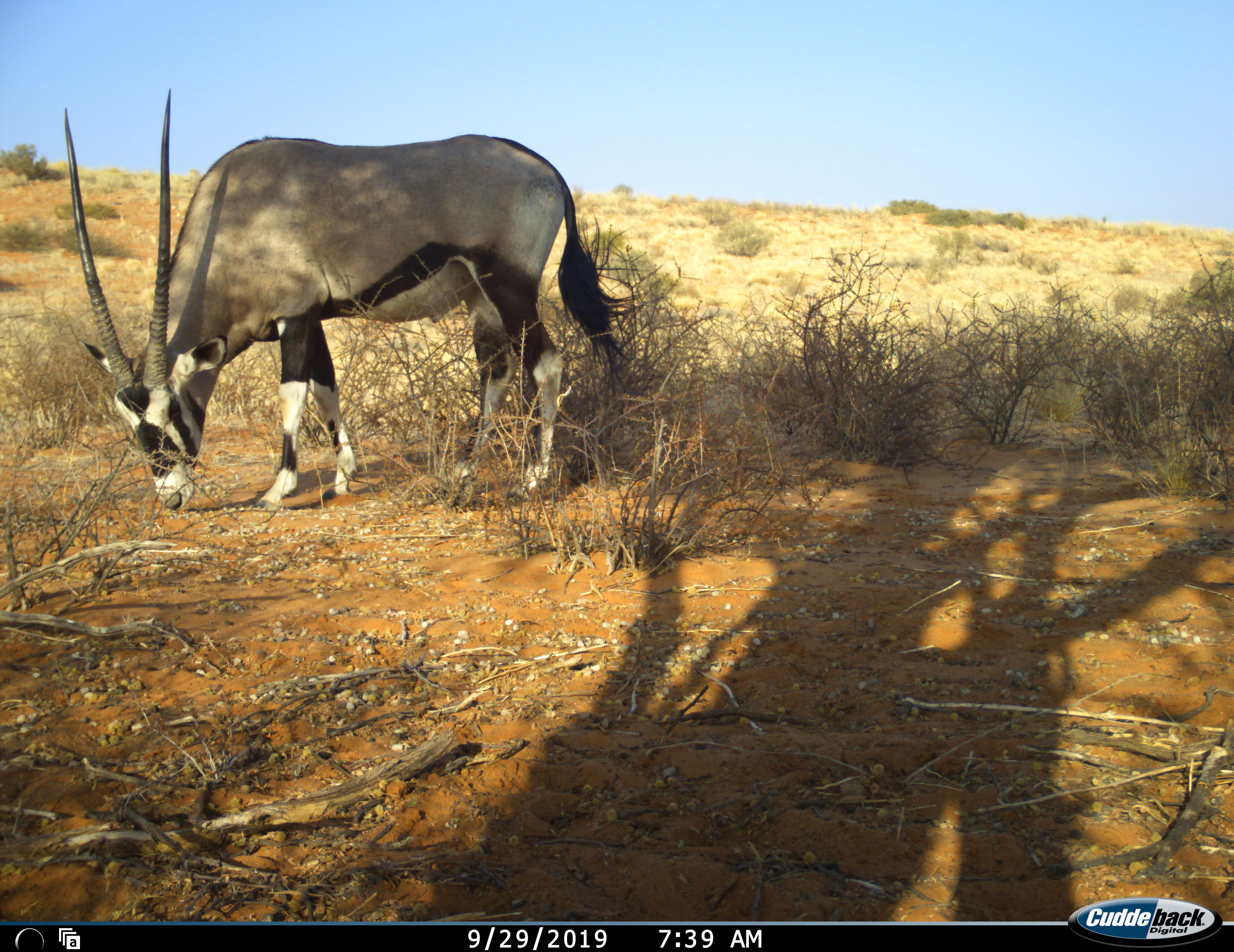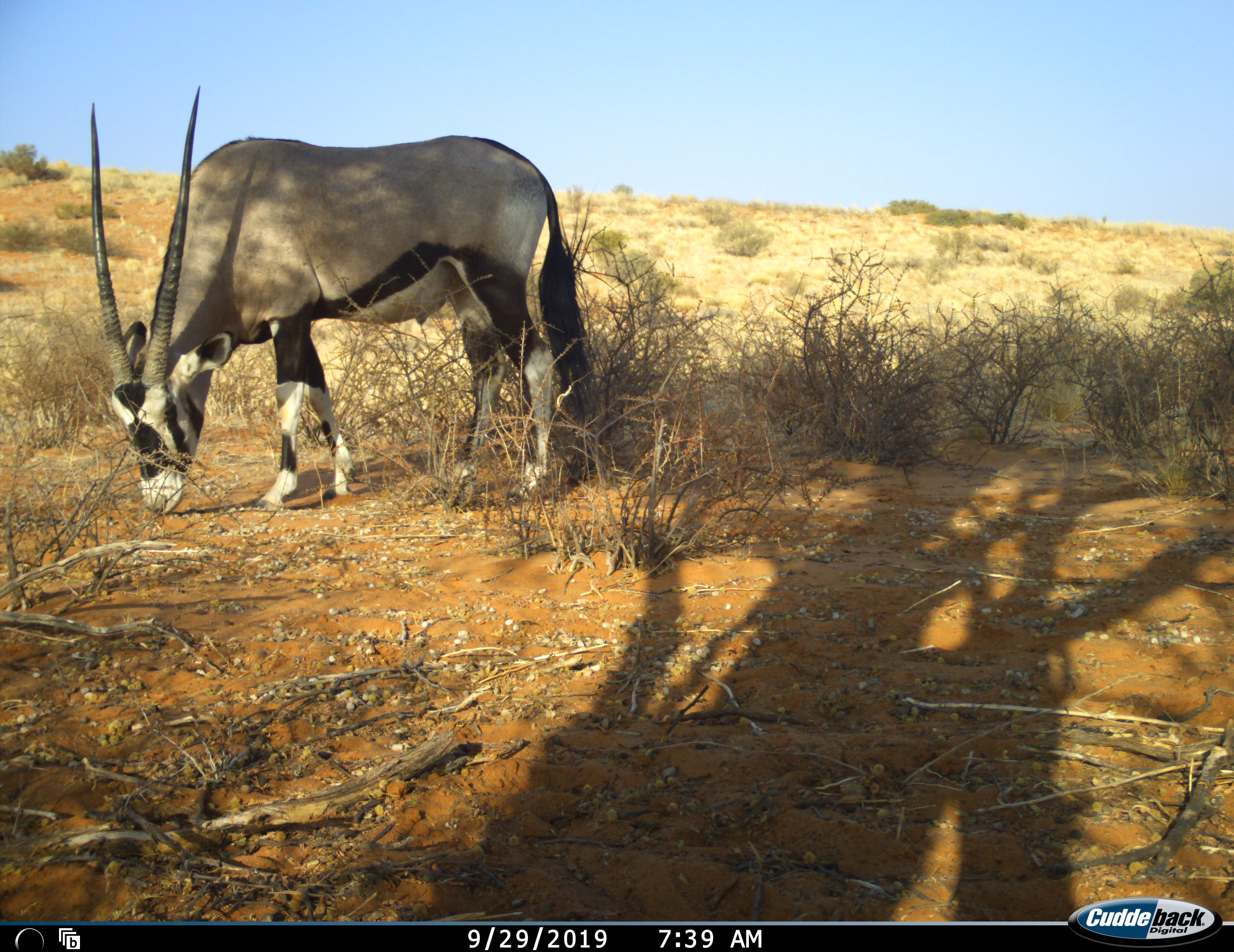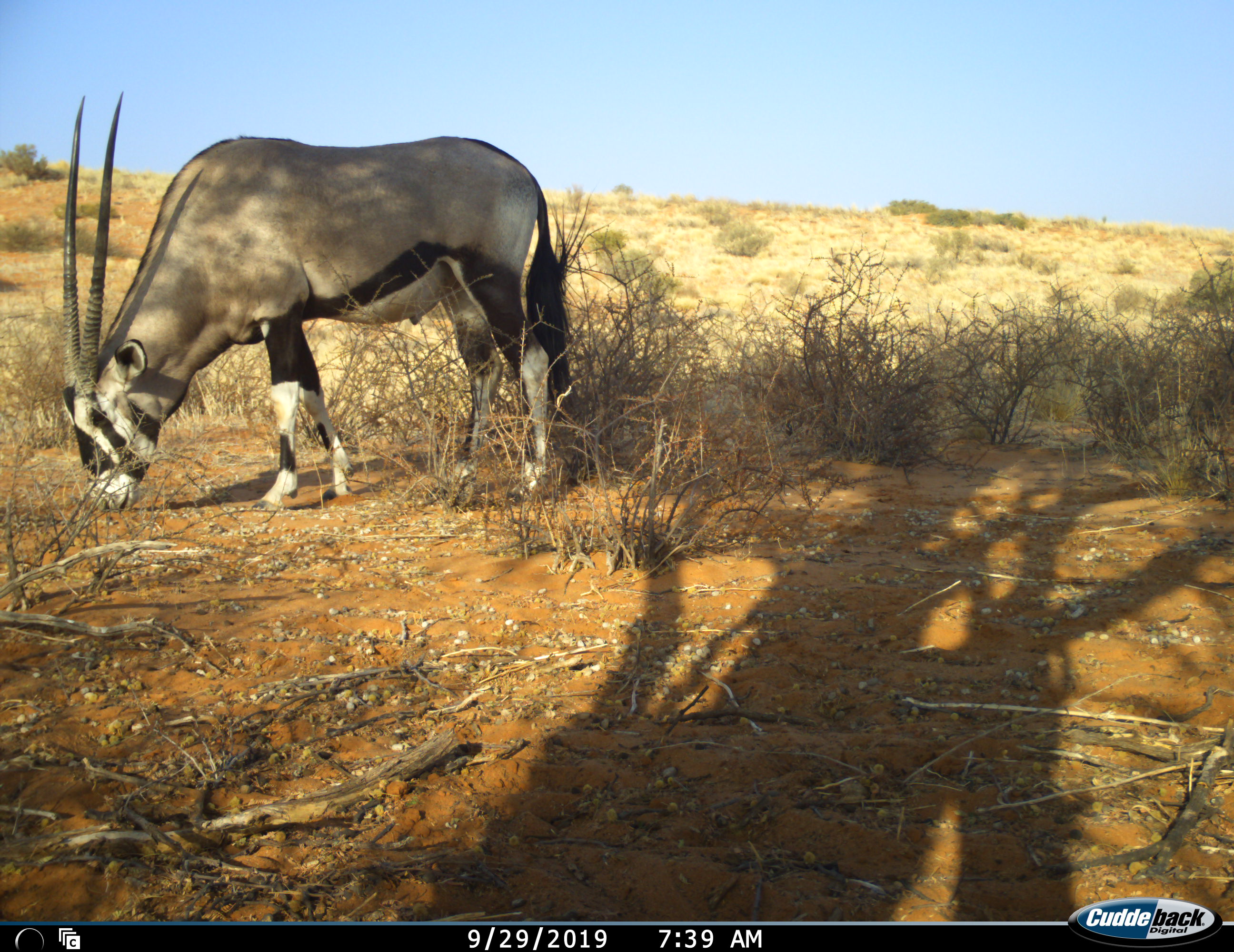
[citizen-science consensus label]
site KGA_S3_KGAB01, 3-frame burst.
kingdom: Animalia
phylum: Chordata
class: Mammalia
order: Artiodactyla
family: Bovidae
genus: Oryx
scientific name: Oryx gazella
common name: gemsbok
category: oryx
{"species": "oryx (gemsbok) (Oryx gazella)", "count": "1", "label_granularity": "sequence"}